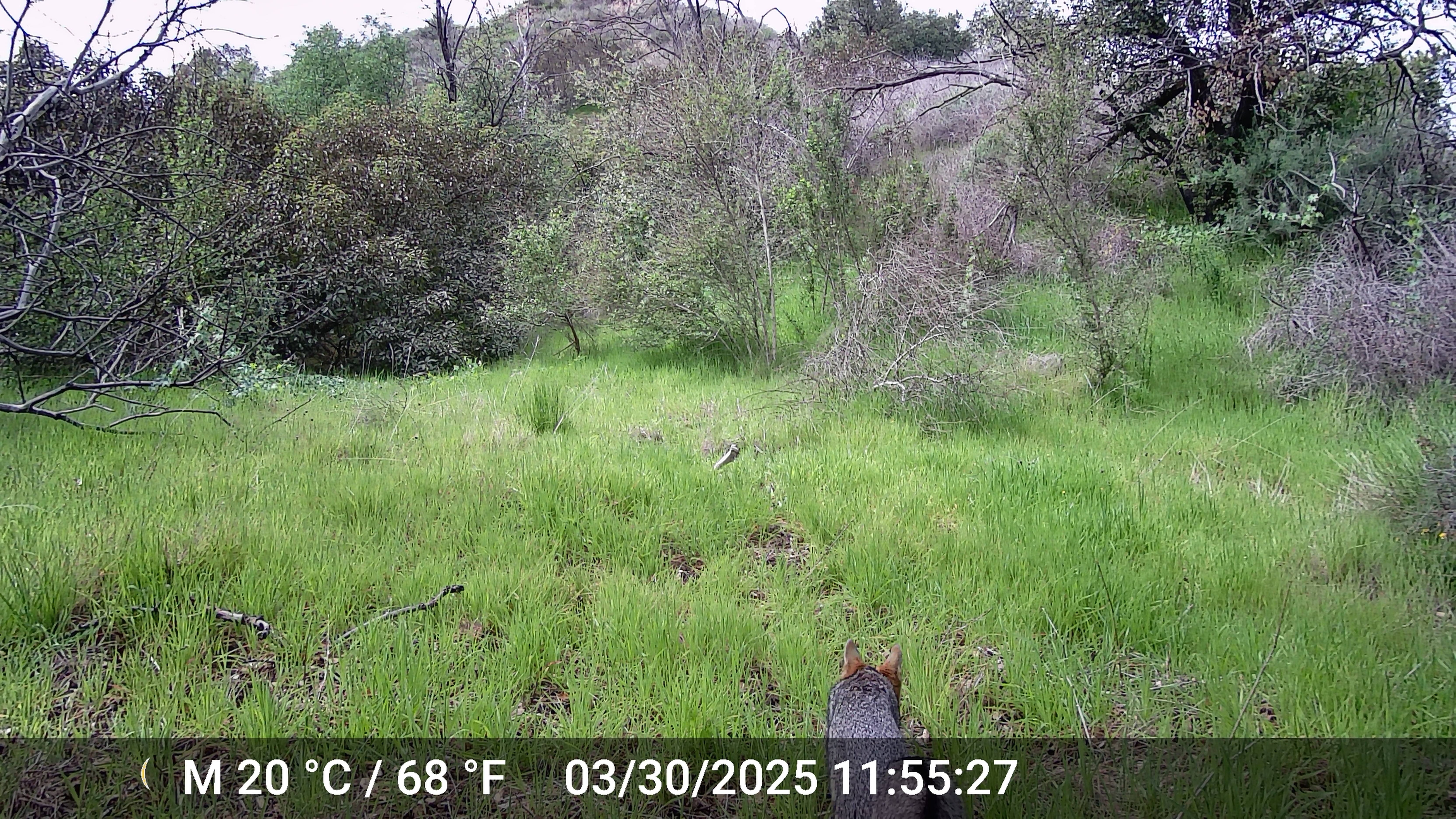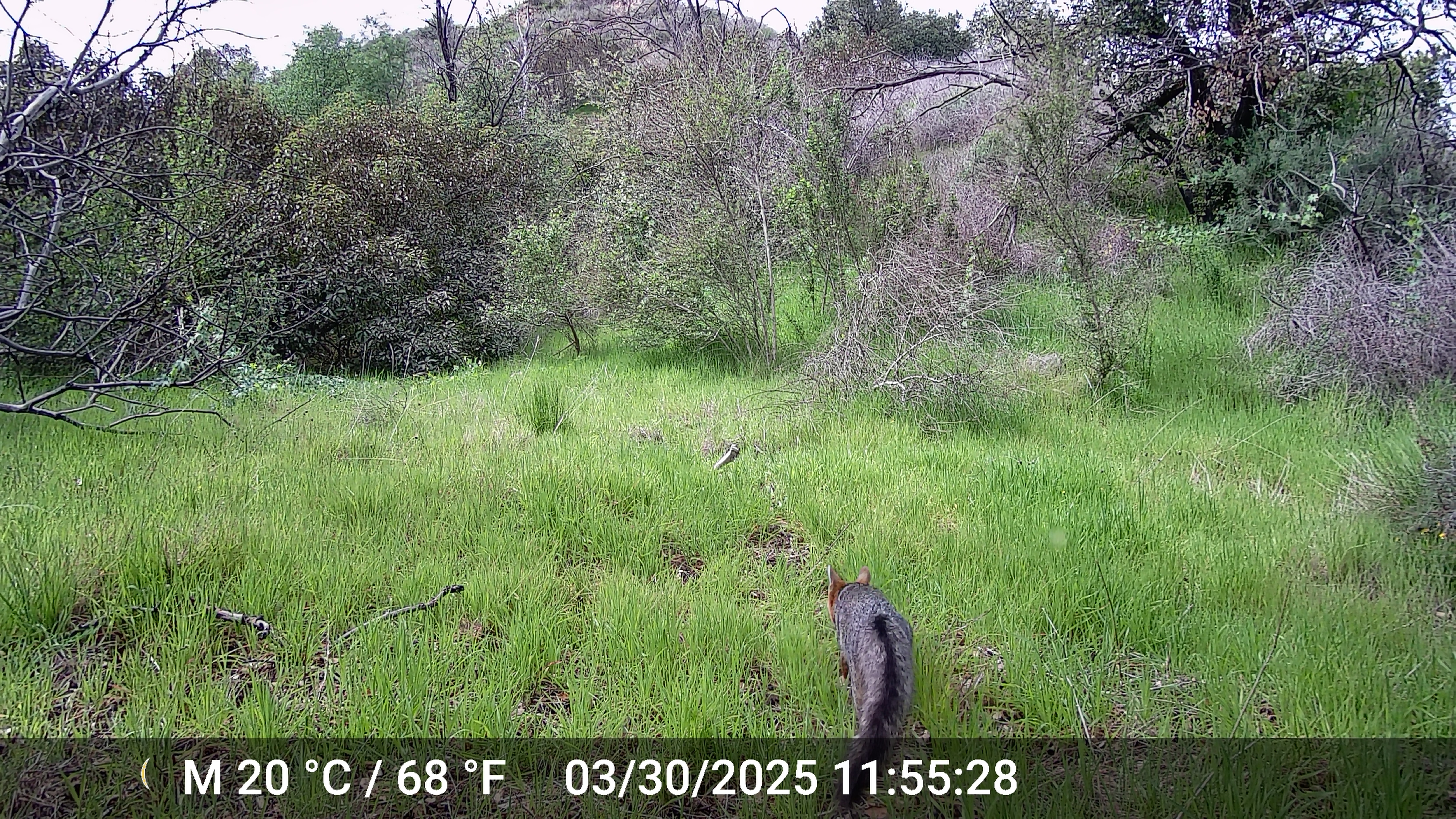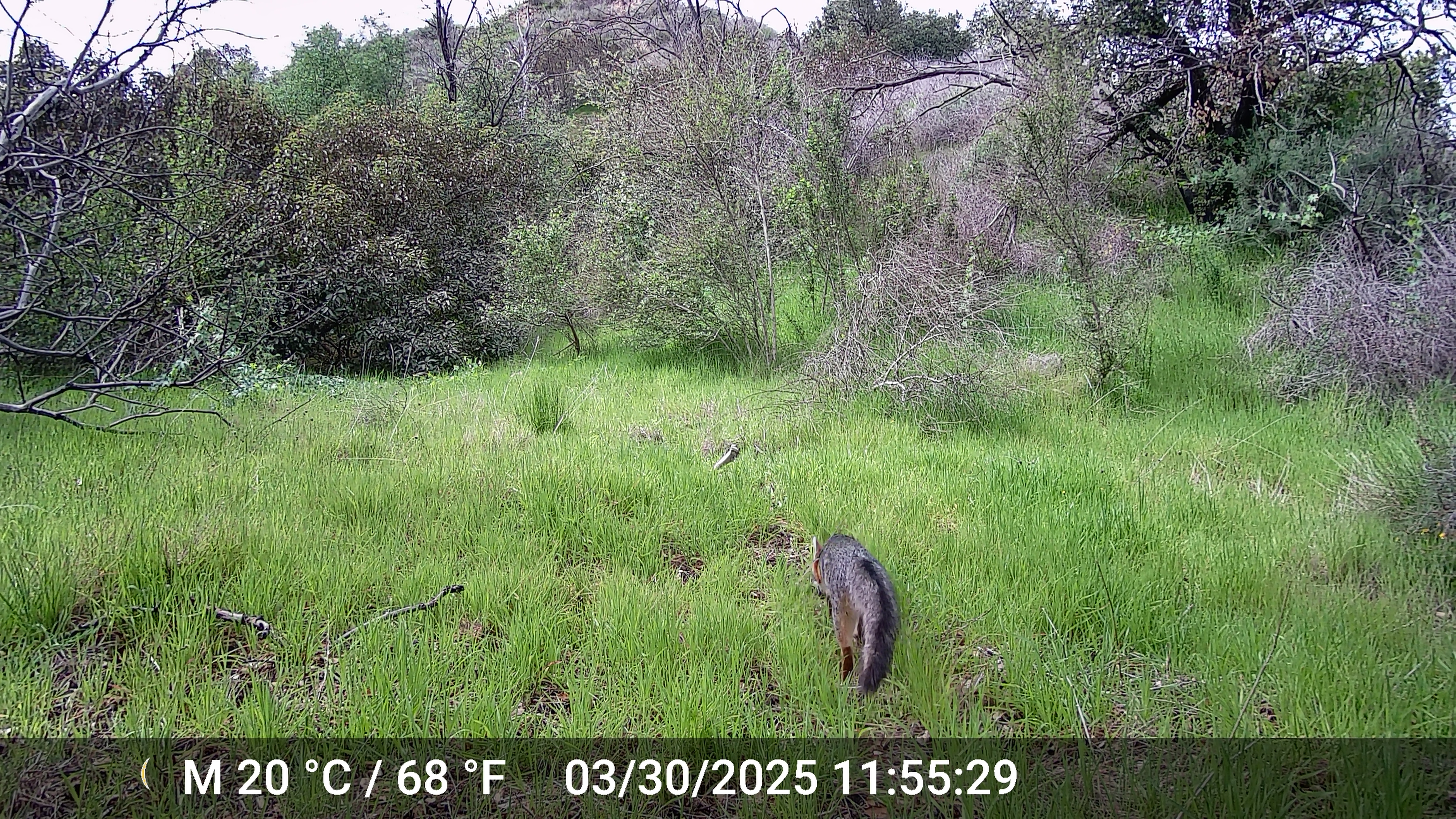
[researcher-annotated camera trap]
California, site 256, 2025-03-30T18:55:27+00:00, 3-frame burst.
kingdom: Animalia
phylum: Chordata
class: Mammalia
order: Carnivora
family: Canidae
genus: Urocyon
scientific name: Urocyon cinereoargenteus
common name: gray fox